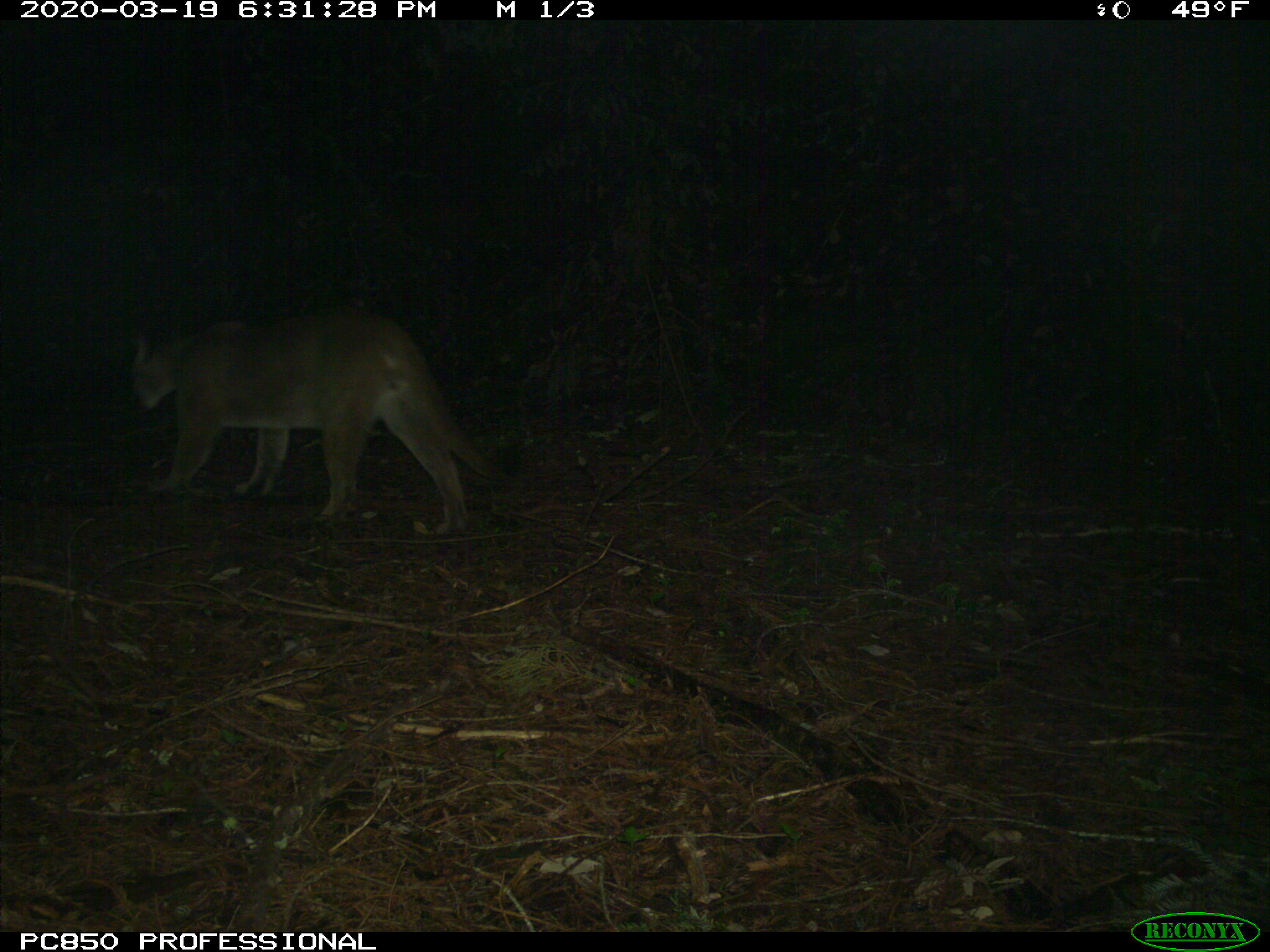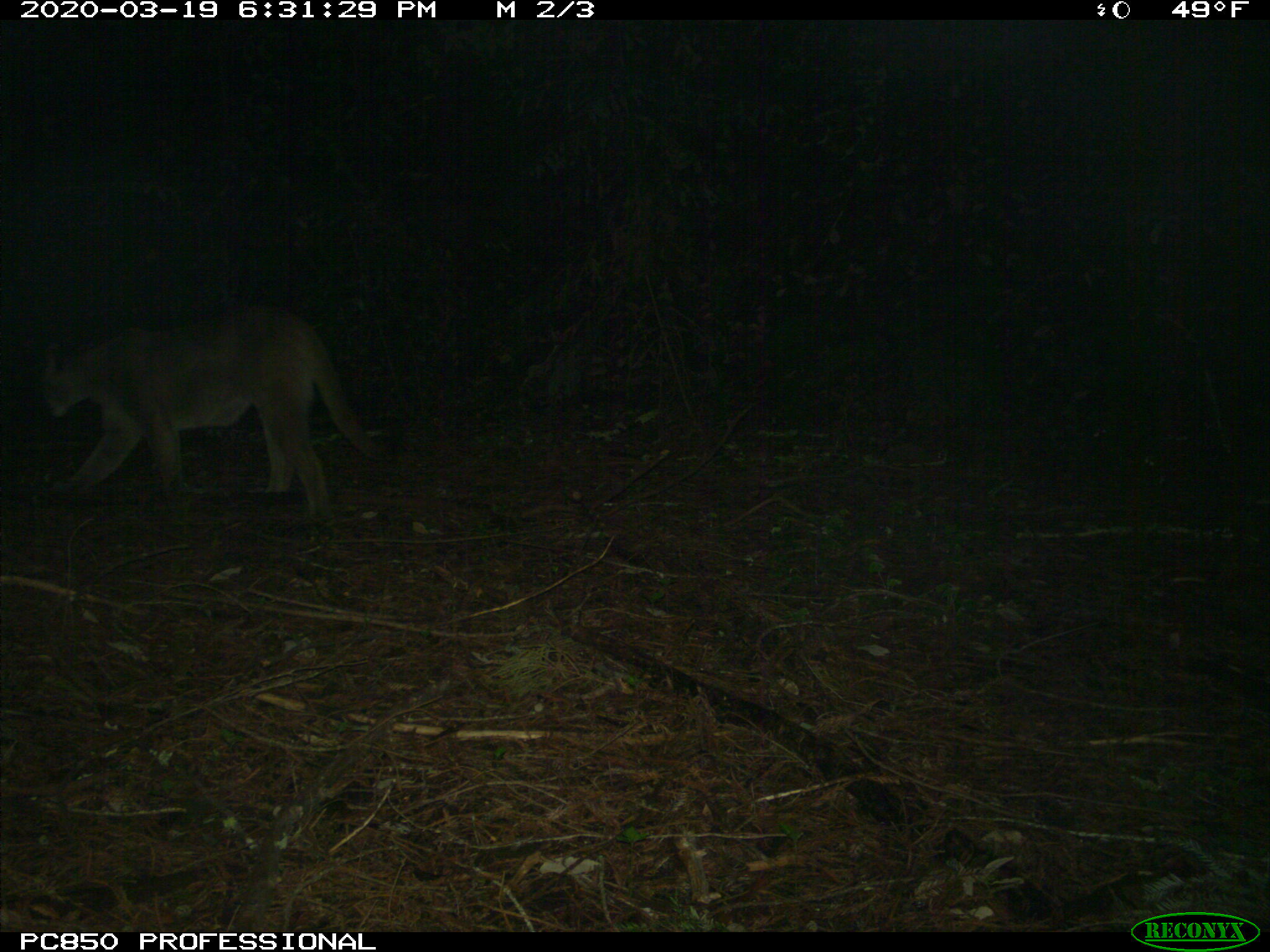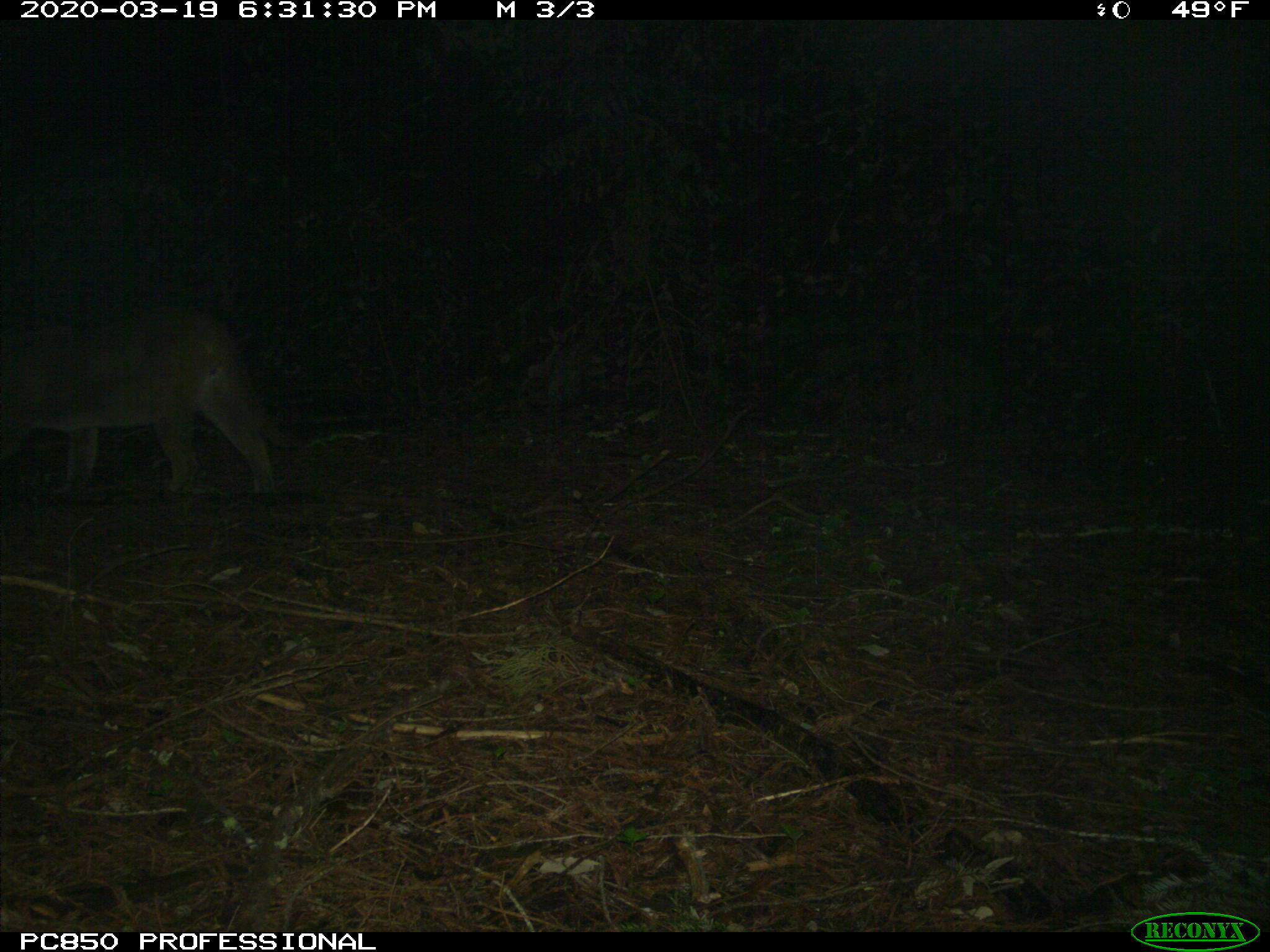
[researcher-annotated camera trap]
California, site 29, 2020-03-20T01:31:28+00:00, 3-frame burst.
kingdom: Animalia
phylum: Chordata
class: Mammalia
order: Carnivora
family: Felidae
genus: Puma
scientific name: Puma concolor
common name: puma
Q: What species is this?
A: Puma (Puma concolor).